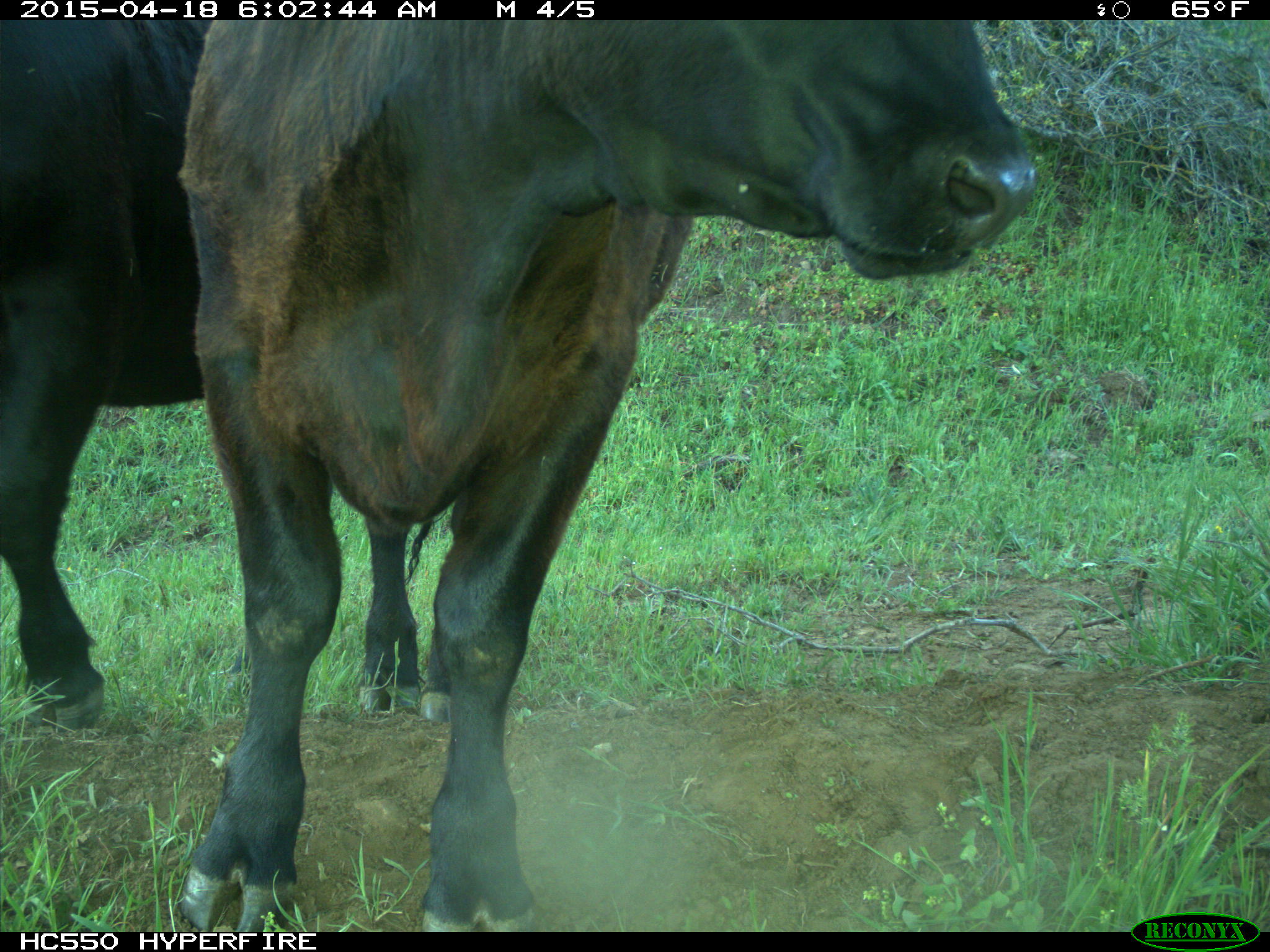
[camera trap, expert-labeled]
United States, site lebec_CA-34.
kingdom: Animalia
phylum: Chordata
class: Mammalia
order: Artiodactyla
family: Bovidae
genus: Bos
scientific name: Bos taurus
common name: domestic cow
Bos taurus (domestic cow).